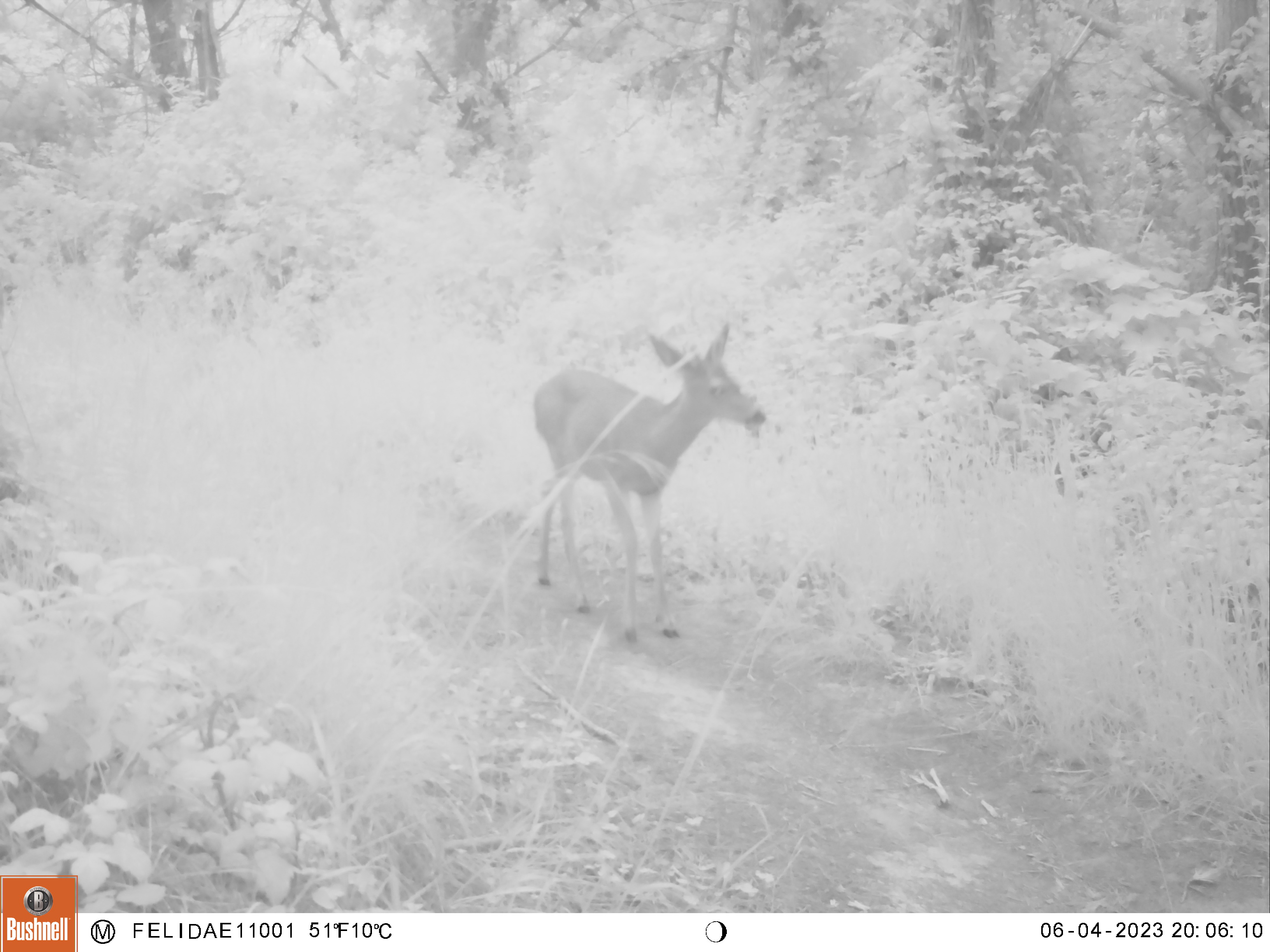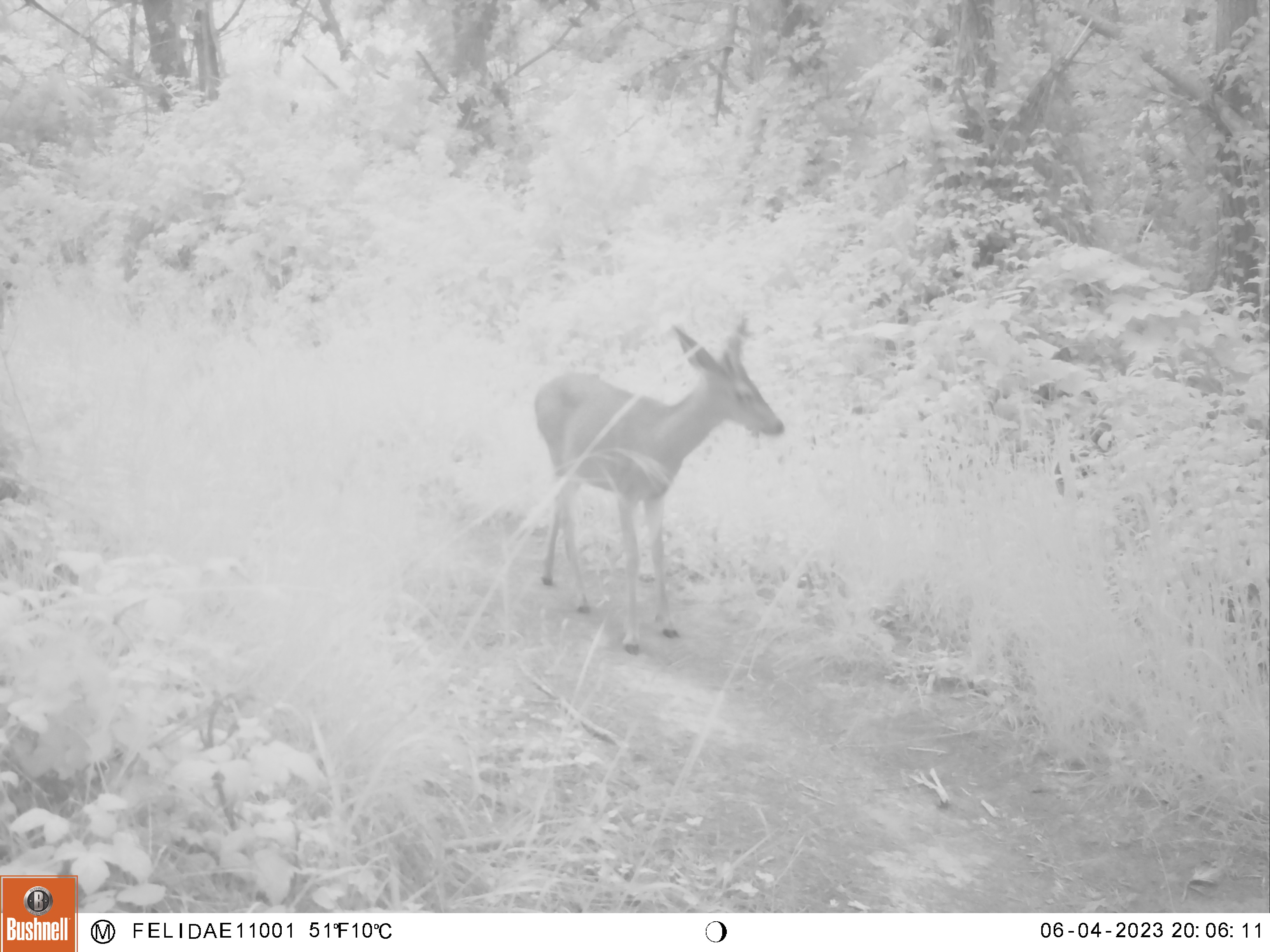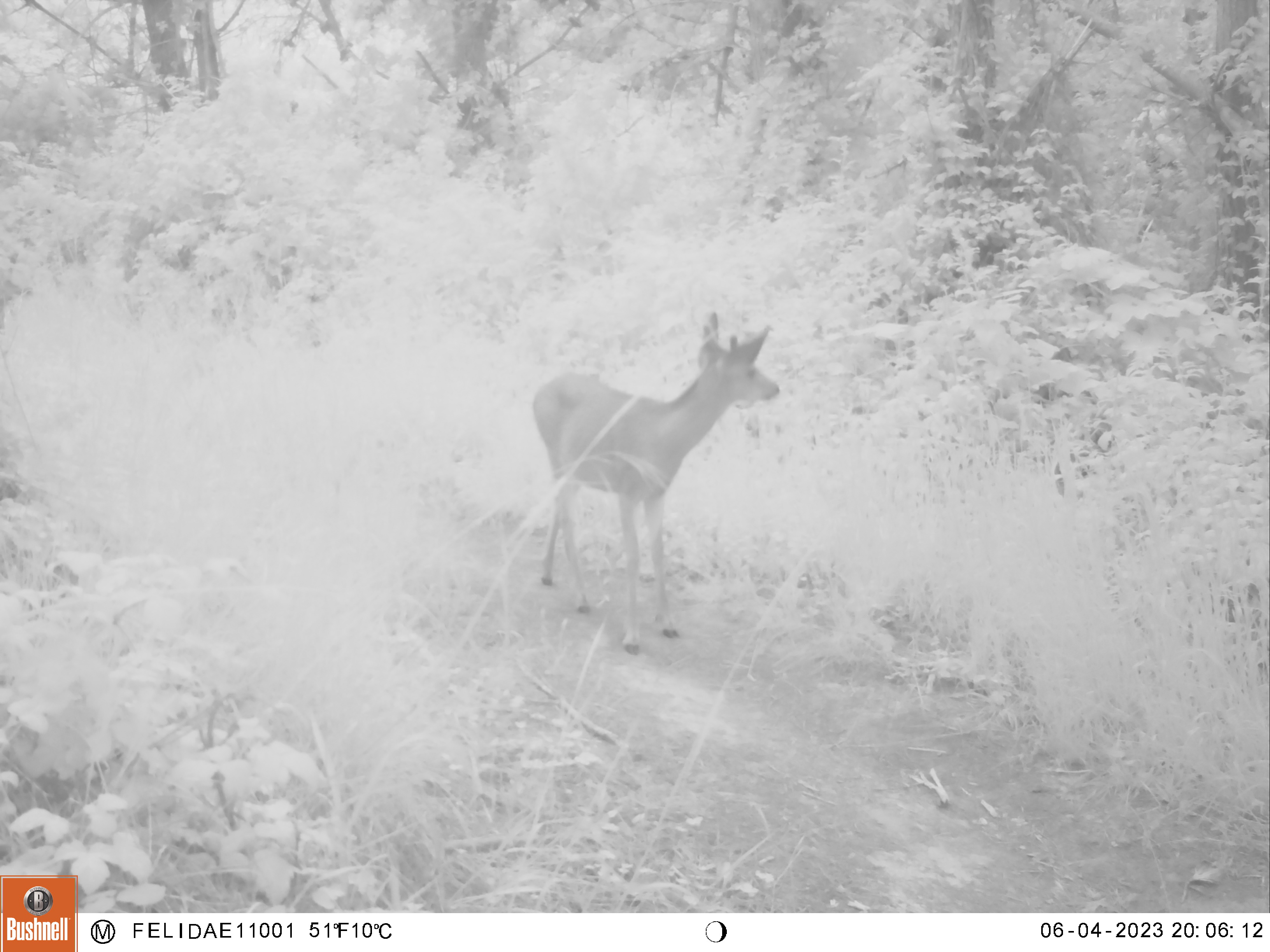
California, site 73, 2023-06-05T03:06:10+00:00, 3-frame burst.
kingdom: Animalia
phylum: Chordata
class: Mammalia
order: Artiodactyla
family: Cervidae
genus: Odocoileus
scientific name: Odocoileus hemionus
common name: mule deer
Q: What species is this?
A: Mule deer (Odocoileus hemionus).